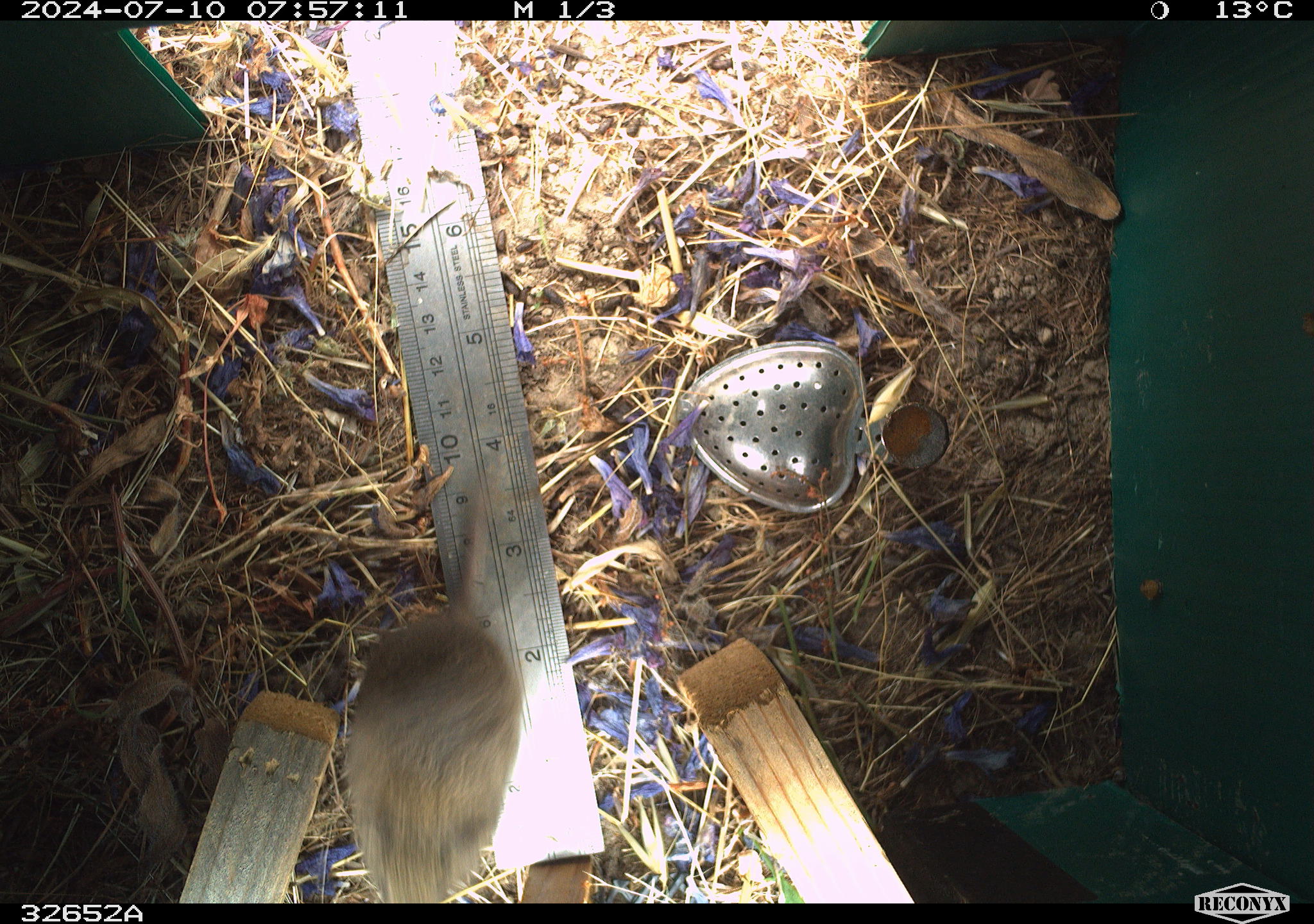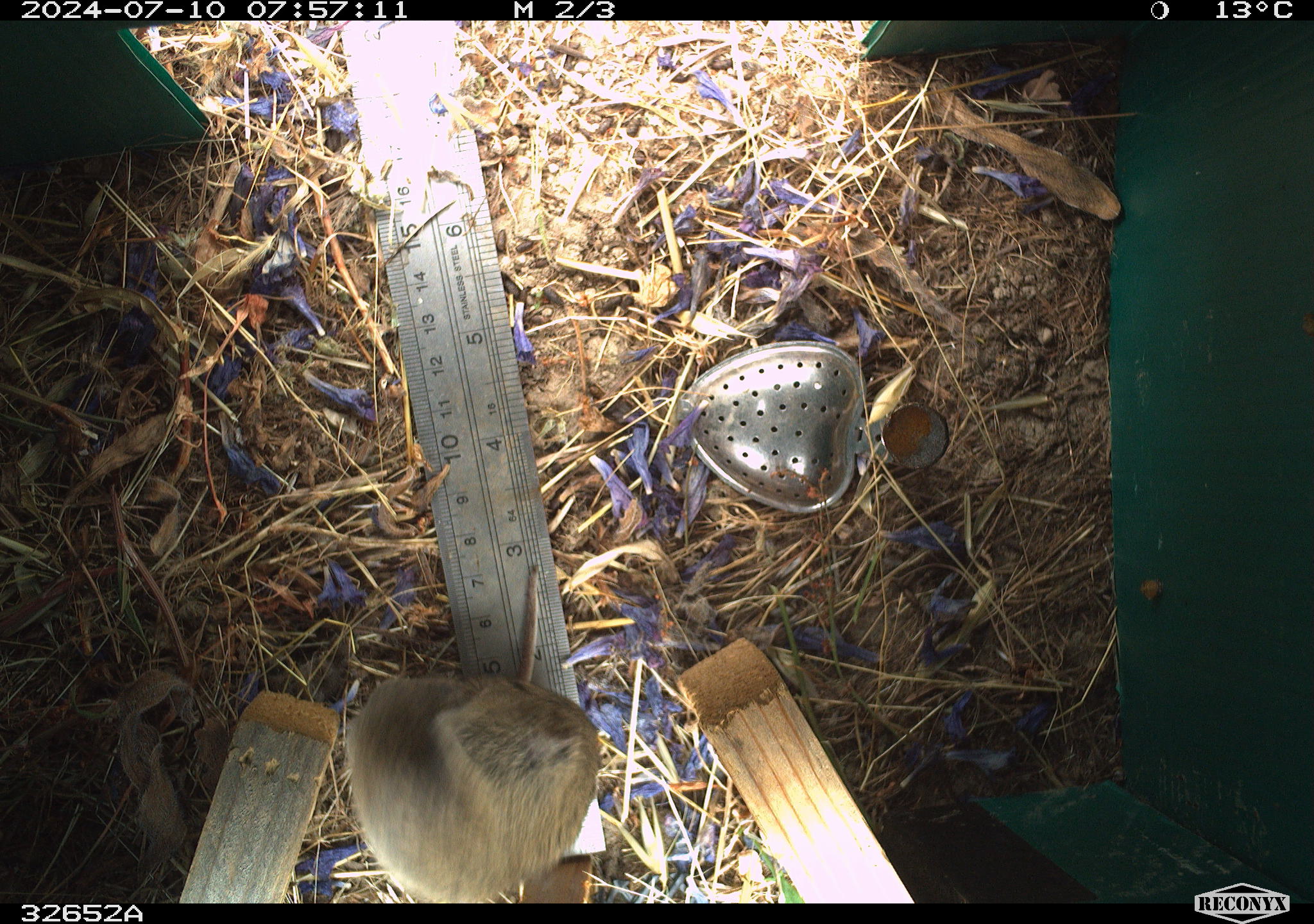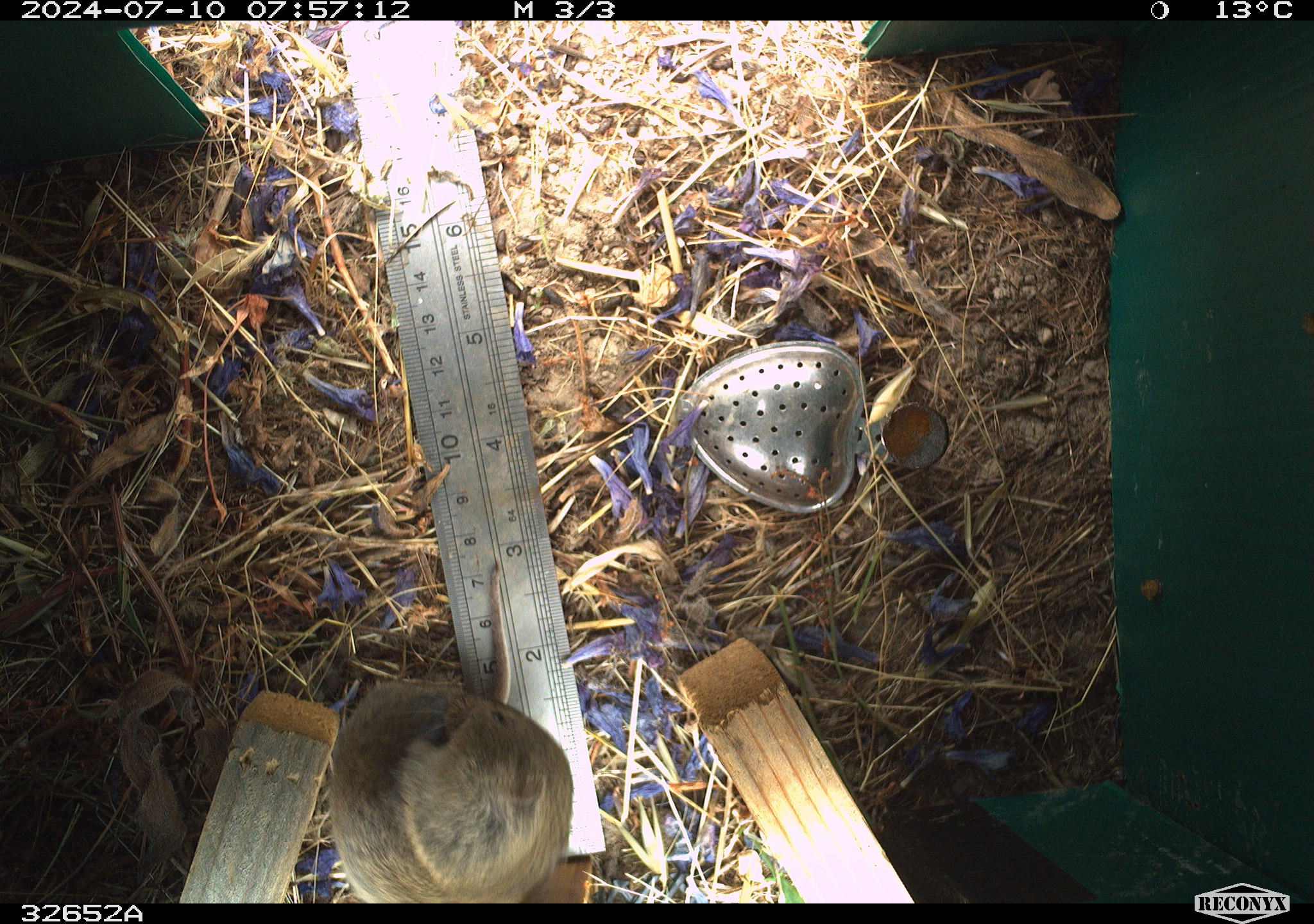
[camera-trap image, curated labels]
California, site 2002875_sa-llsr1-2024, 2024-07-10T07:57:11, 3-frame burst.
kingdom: Animalia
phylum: Chordata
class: Mammalia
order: Rodentia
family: Cricetidae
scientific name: Arvicolinae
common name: voles, lemmings, and muskrats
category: arvicolinae subfamily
Arvicolinae subfamily (voles, lemmings, and muskrats) (Arvicolinae).